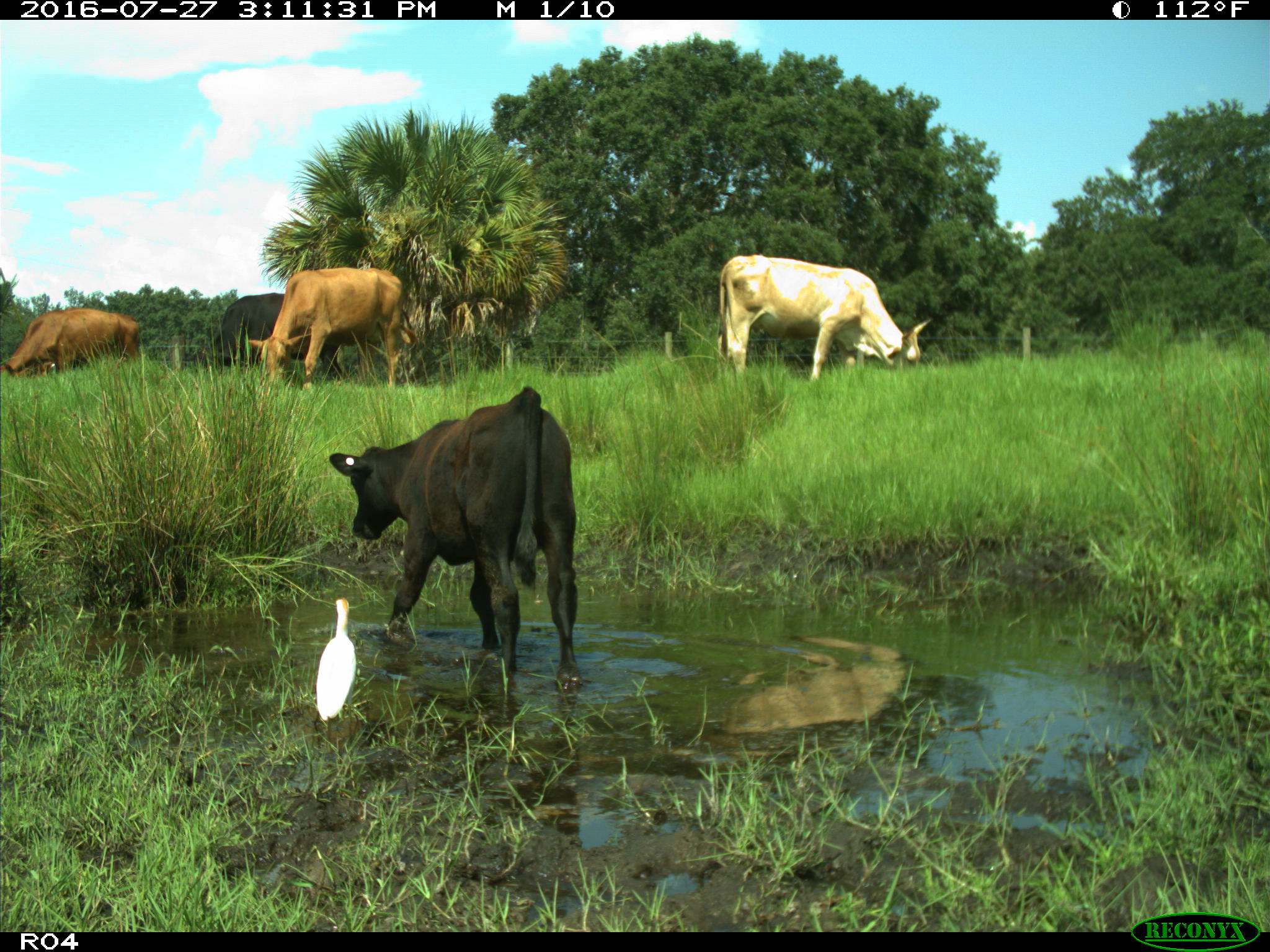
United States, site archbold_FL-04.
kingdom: Animalia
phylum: Chordata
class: Mammalia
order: Artiodactyla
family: Bovidae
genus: Bos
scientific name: Bos taurus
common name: domestic cow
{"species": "Bos taurus (domestic cow)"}